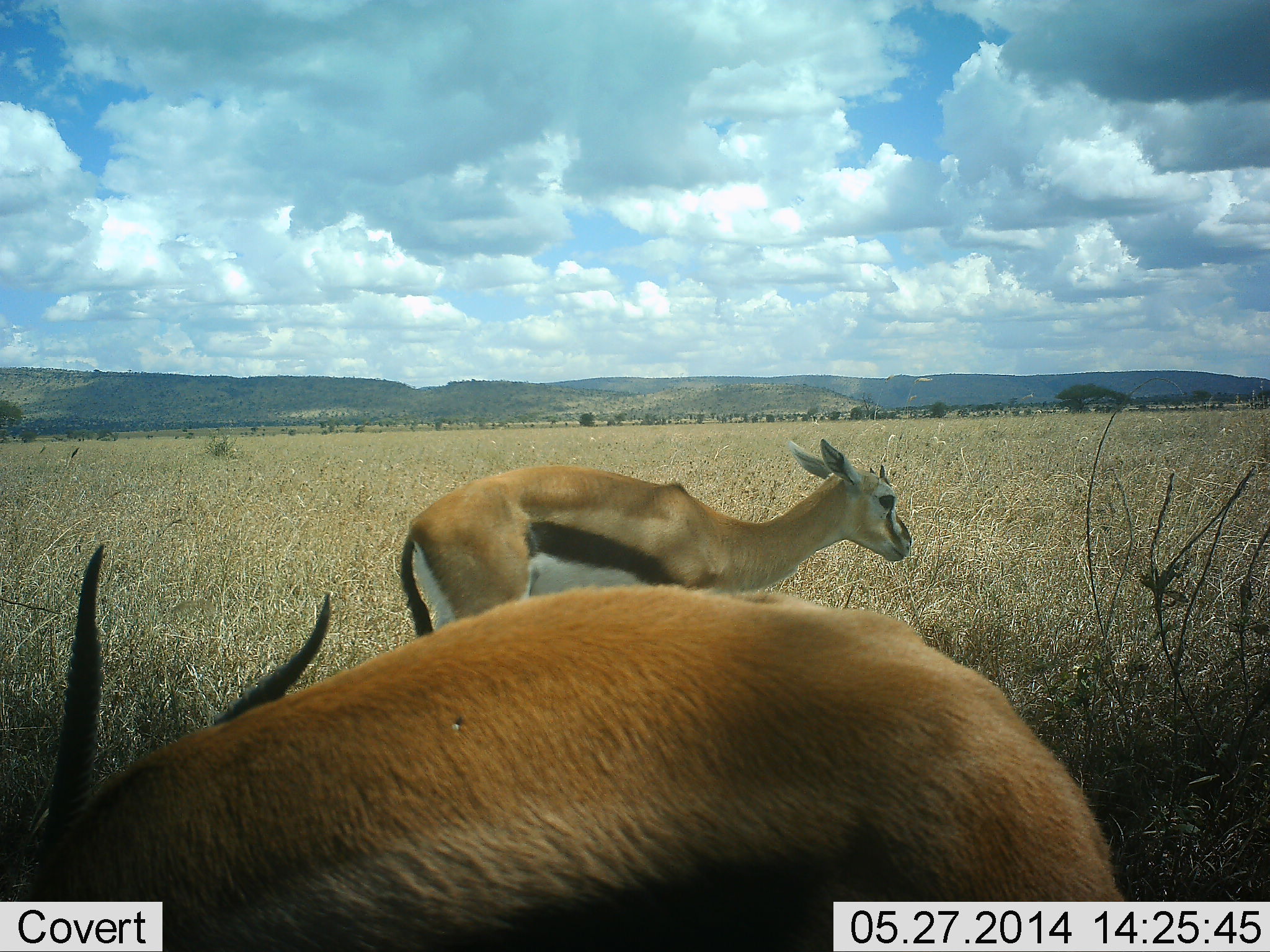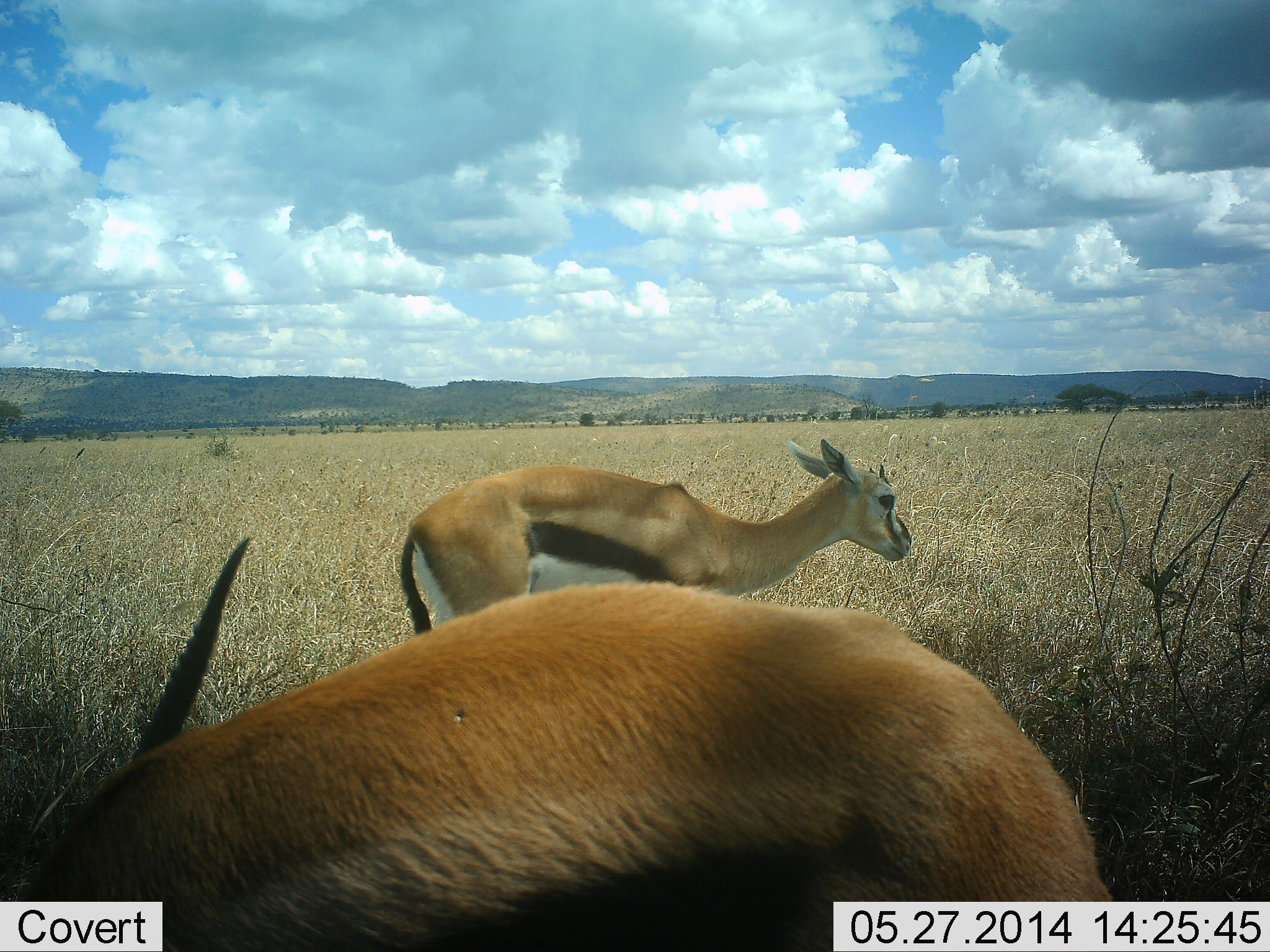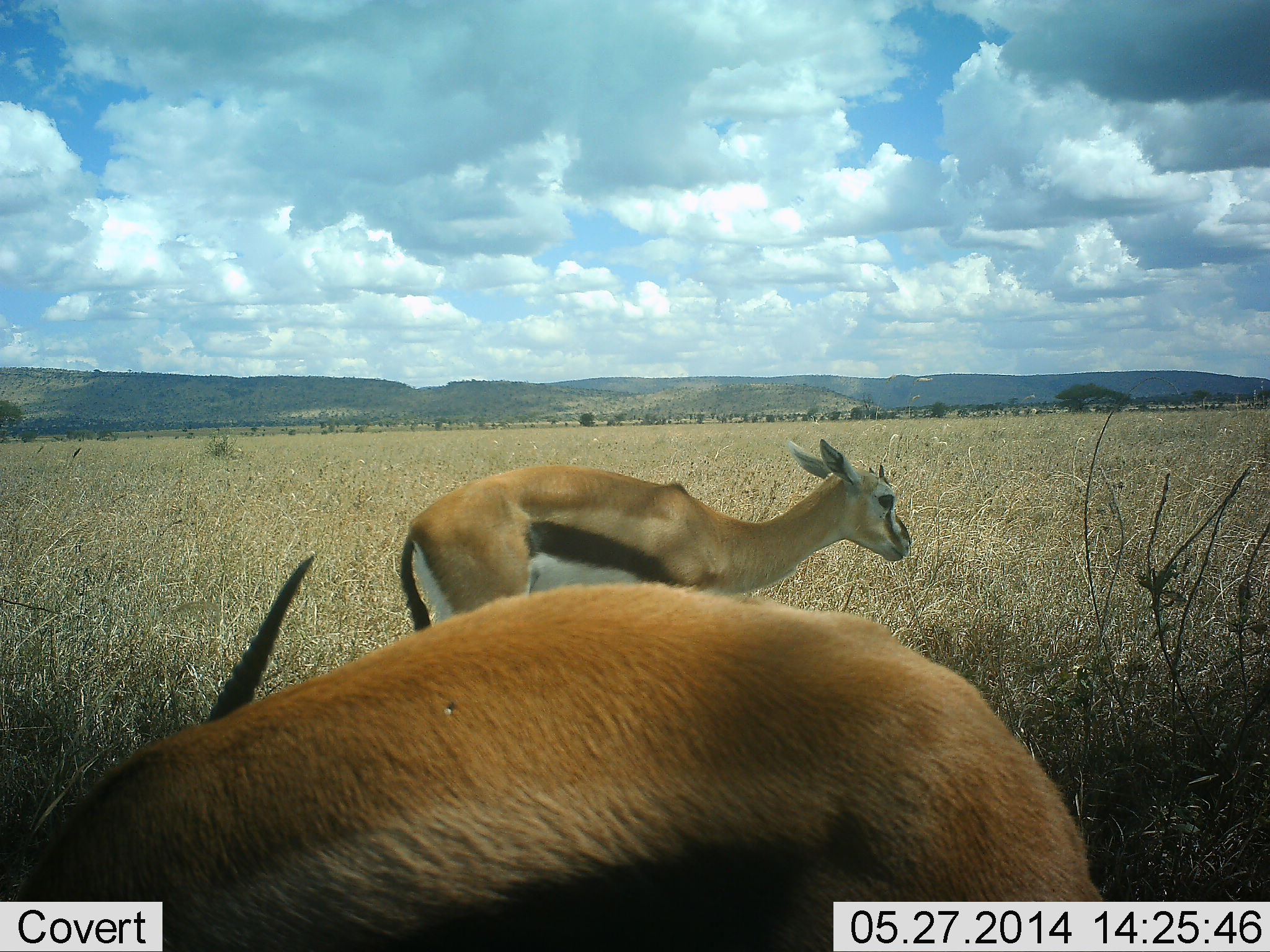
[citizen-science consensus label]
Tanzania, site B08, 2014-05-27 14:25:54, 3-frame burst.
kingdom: Animalia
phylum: Chordata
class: Mammalia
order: Artiodactyla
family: Bovidae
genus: Eudorcas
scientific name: Eudorcas thomsonii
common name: thomson's gazelle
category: gazellethomsons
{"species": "gazellethomsons (thomson's gazelle) (Eudorcas thomsonii)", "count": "2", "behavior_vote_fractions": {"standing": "100%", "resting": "0%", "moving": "0%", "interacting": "0%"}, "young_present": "10%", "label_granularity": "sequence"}